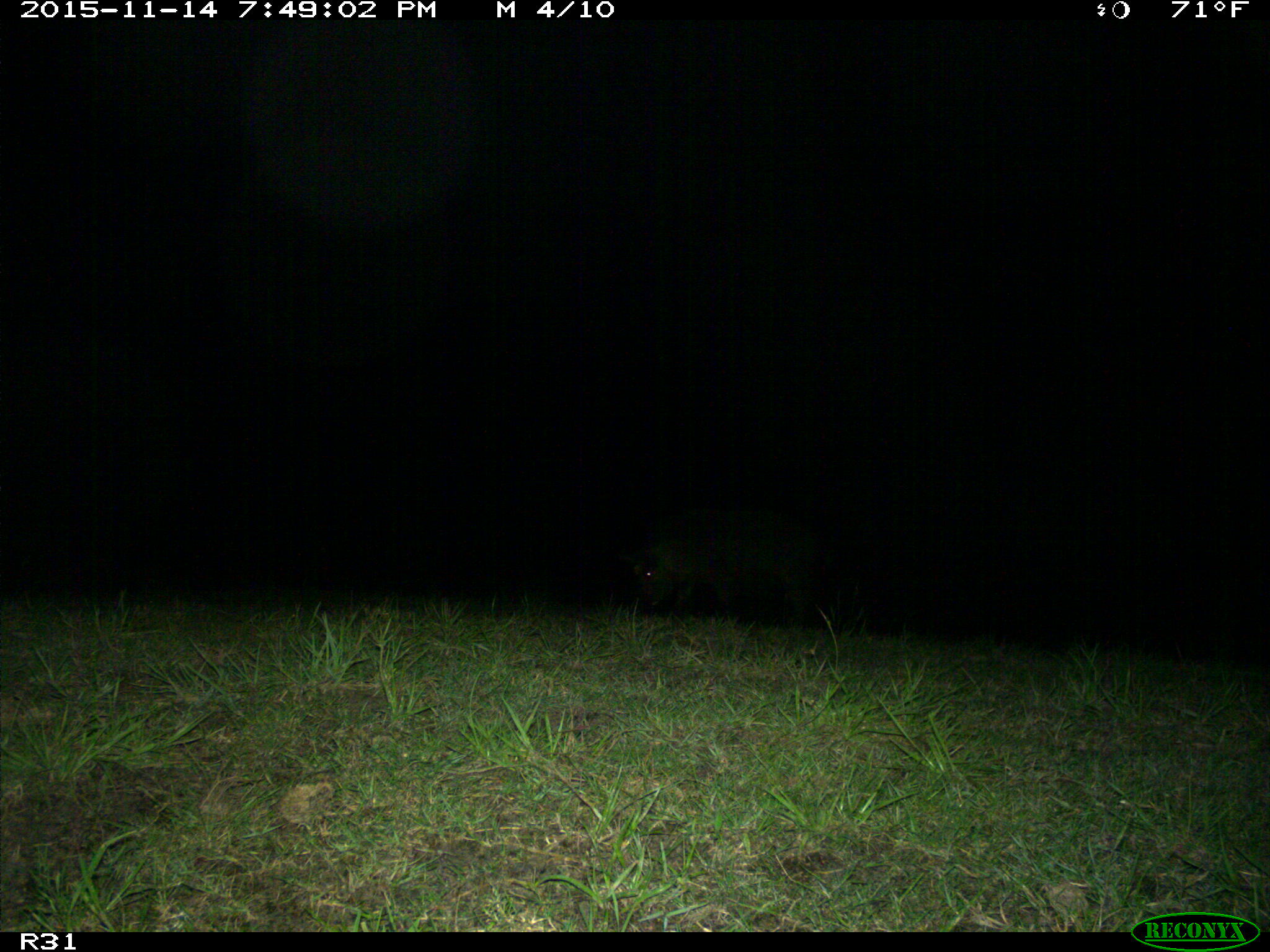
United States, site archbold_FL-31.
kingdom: Animalia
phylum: Chordata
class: Mammalia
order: Artiodactyla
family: Suidae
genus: Sus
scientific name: Sus scrofa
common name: wild boar